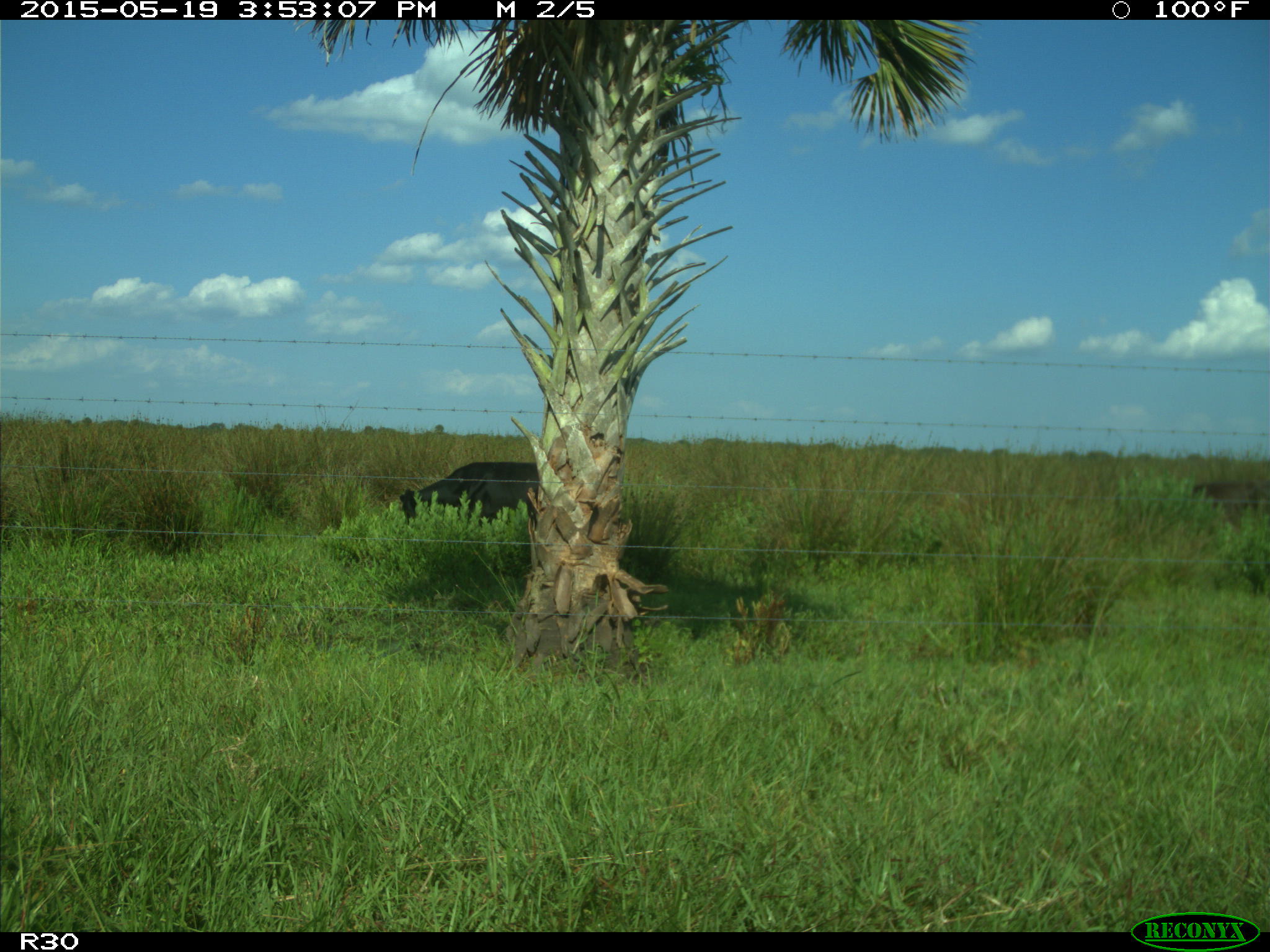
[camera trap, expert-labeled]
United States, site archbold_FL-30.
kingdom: Animalia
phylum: Chordata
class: Mammalia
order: Artiodactyla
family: Bovidae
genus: Bos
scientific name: Bos taurus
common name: domestic cow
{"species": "Bos taurus (domestic cow)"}